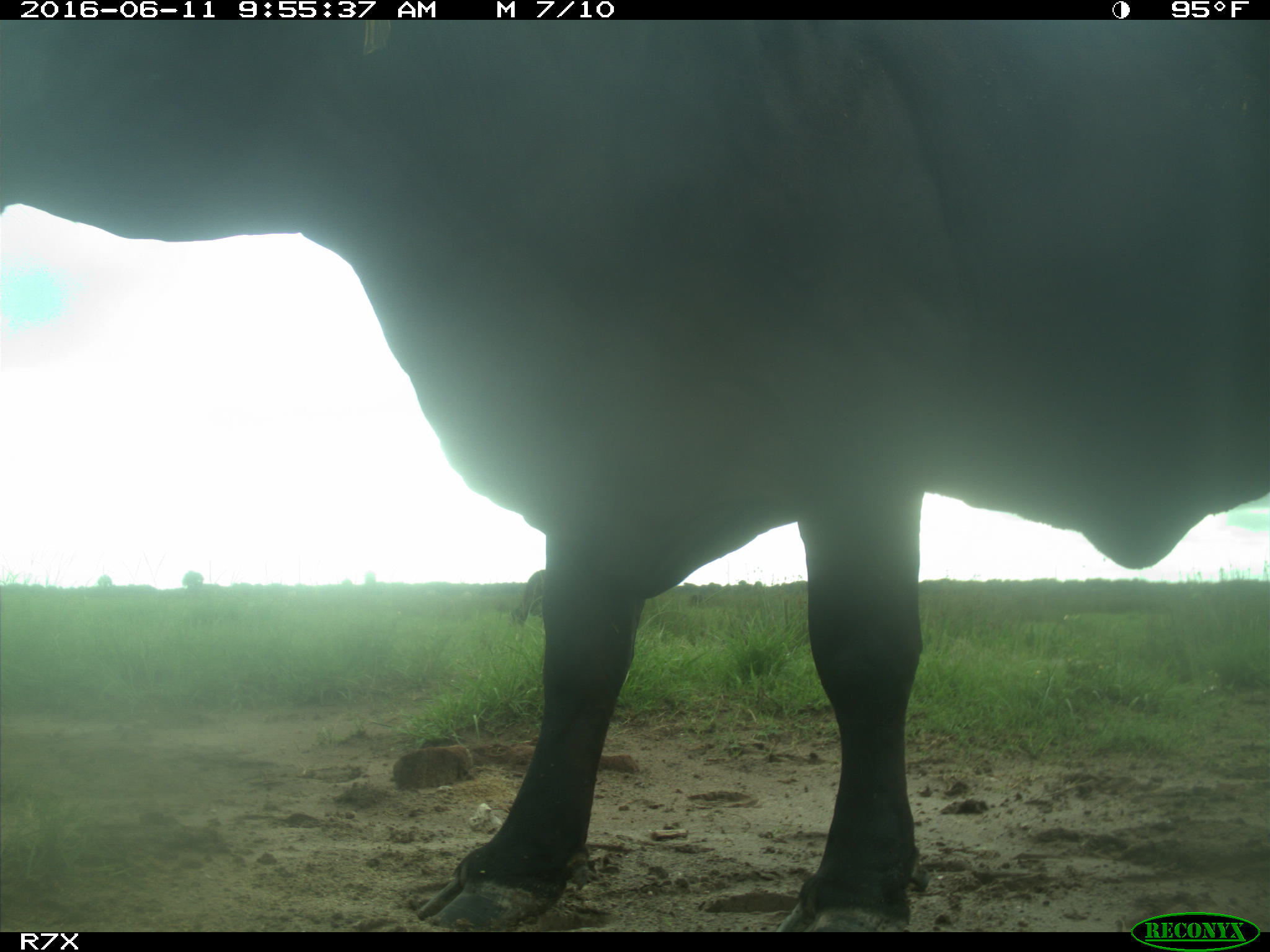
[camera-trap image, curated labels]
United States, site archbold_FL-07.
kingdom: Animalia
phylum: Chordata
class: Mammalia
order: Artiodactyla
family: Bovidae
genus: Bos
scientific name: Bos taurus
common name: domestic cow